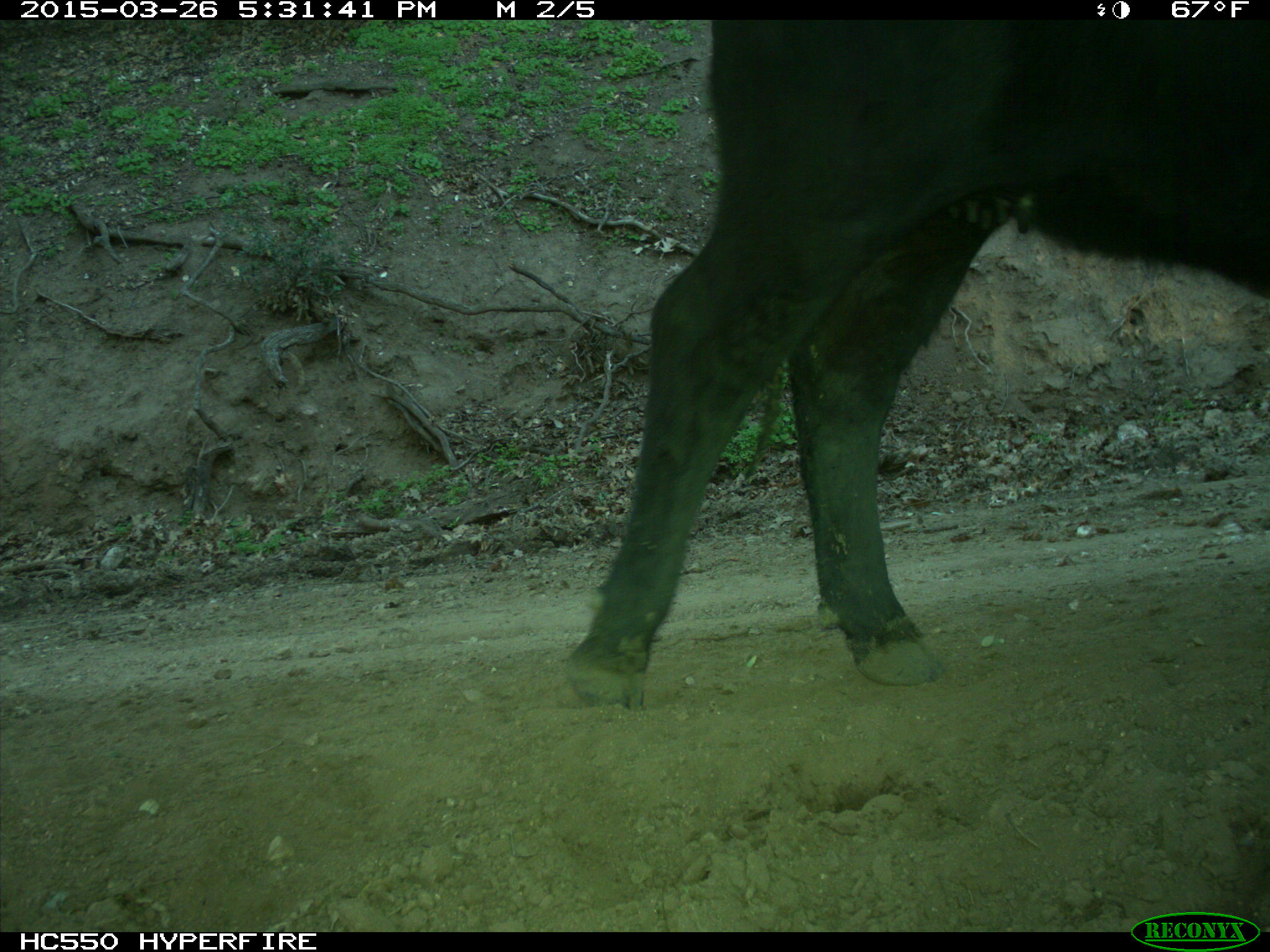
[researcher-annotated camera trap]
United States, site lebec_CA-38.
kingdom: Animalia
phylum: Chordata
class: Mammalia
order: Artiodactyla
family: Bovidae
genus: Bos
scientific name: Bos taurus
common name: domestic cow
Bos taurus (domestic cow).